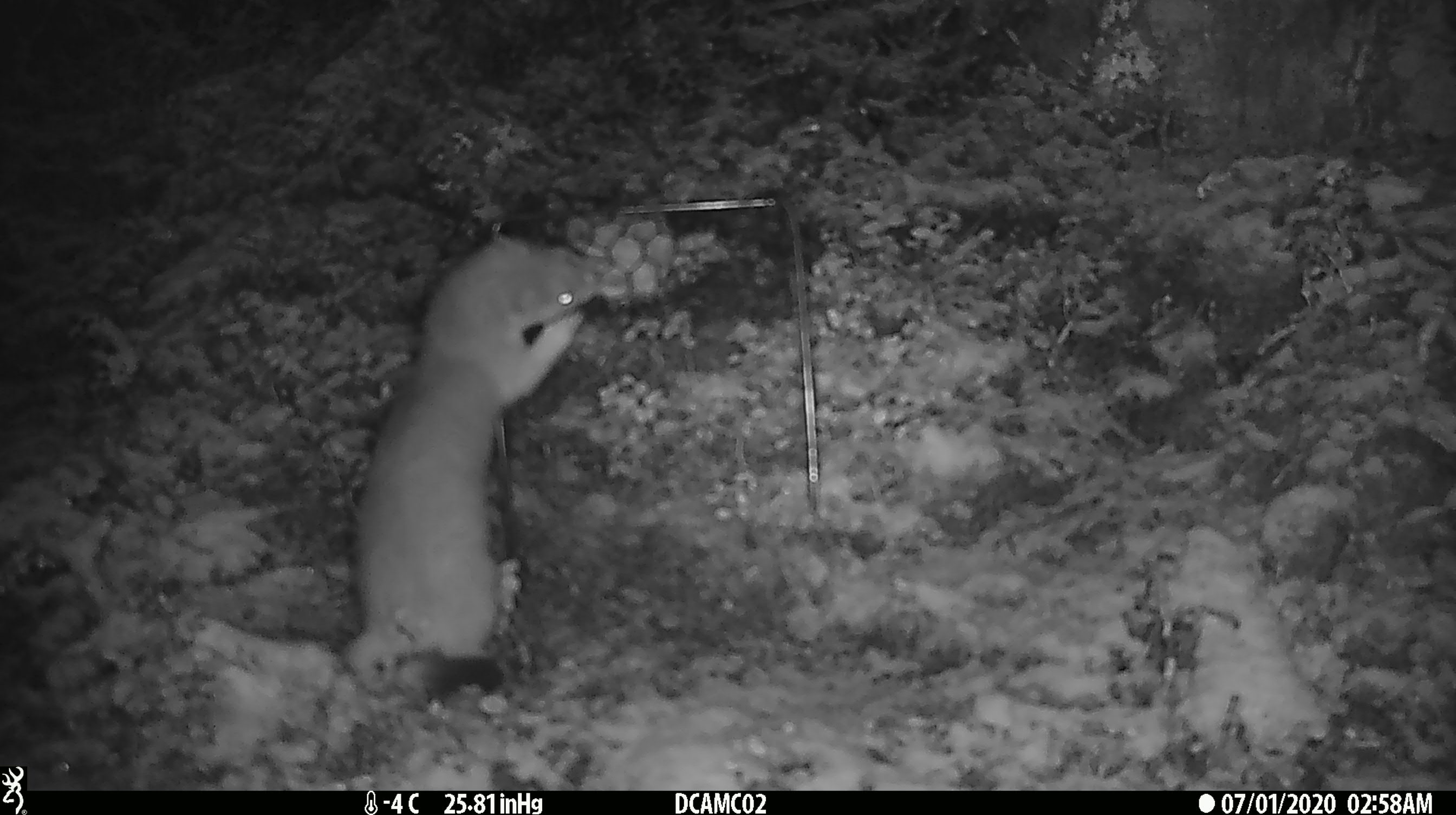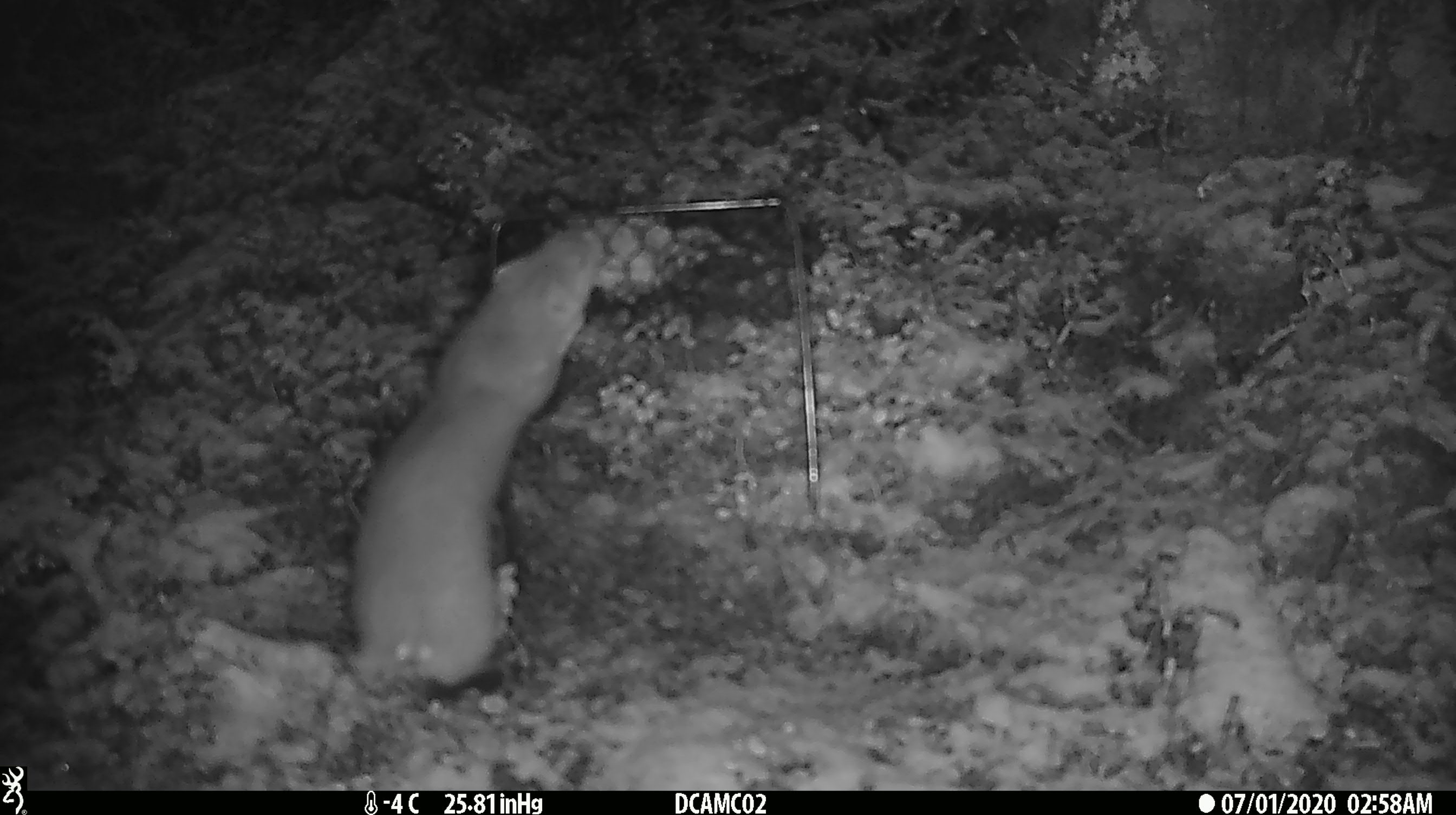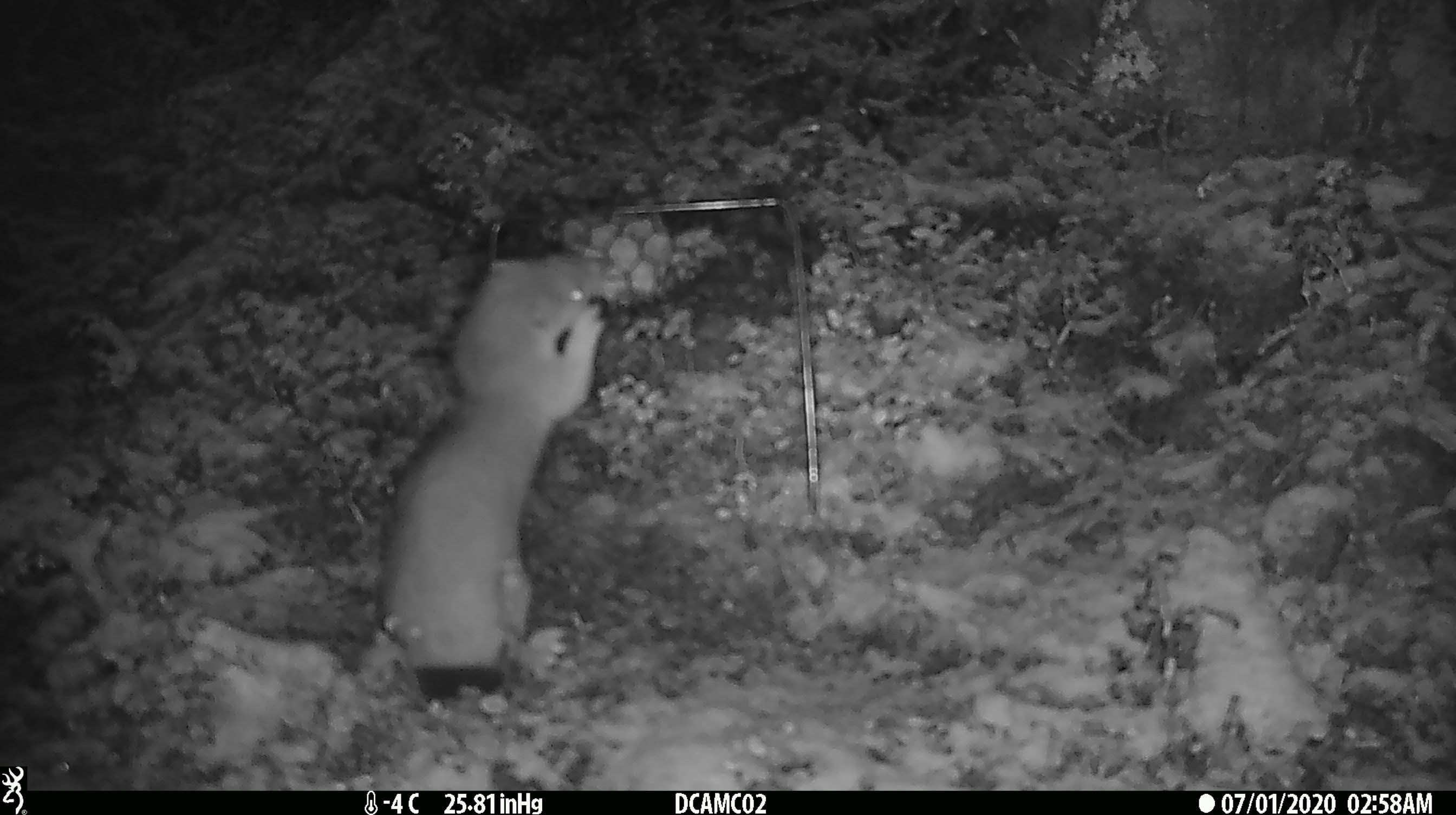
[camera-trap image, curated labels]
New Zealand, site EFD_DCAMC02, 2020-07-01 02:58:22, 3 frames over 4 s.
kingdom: Animalia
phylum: Chordata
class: Mammalia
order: Carnivora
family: Mustelidae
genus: Mustela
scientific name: Mustela erminea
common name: stoat